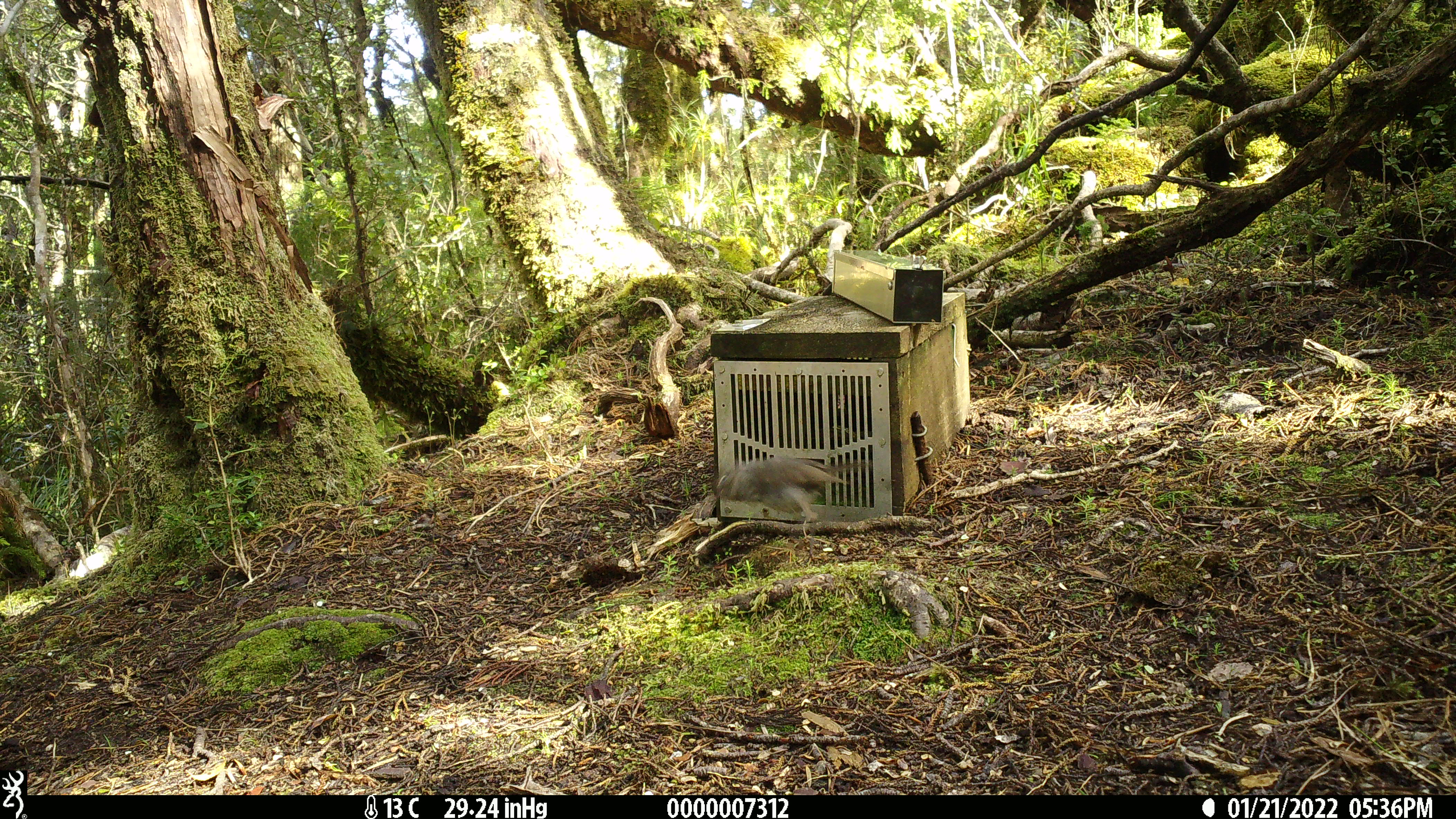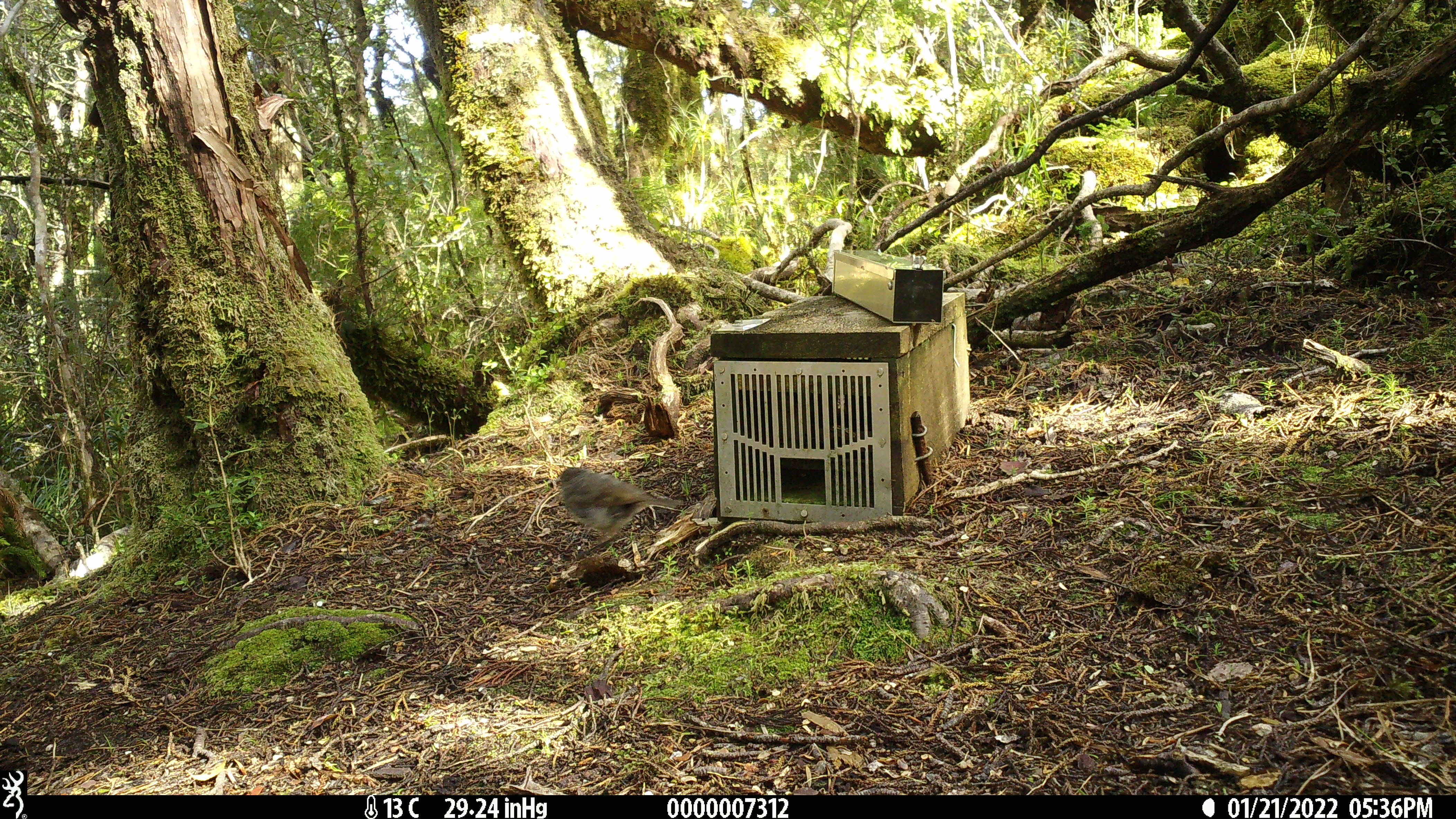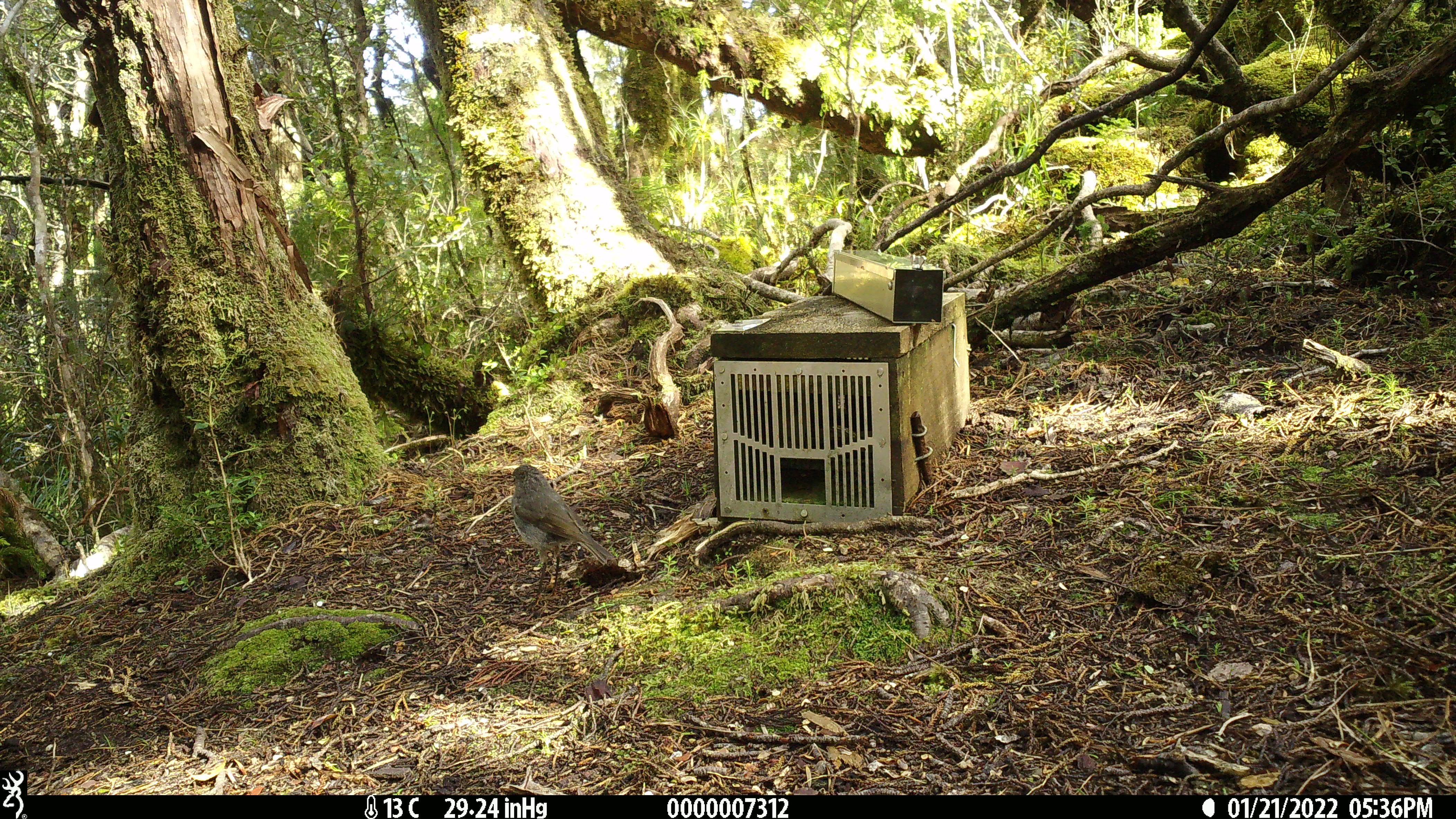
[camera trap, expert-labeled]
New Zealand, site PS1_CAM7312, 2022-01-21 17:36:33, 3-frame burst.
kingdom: Animalia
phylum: Chordata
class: Aves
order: Passeriformes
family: Petroicidae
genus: Petroica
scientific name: Petroica australis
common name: new zealand robin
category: robin